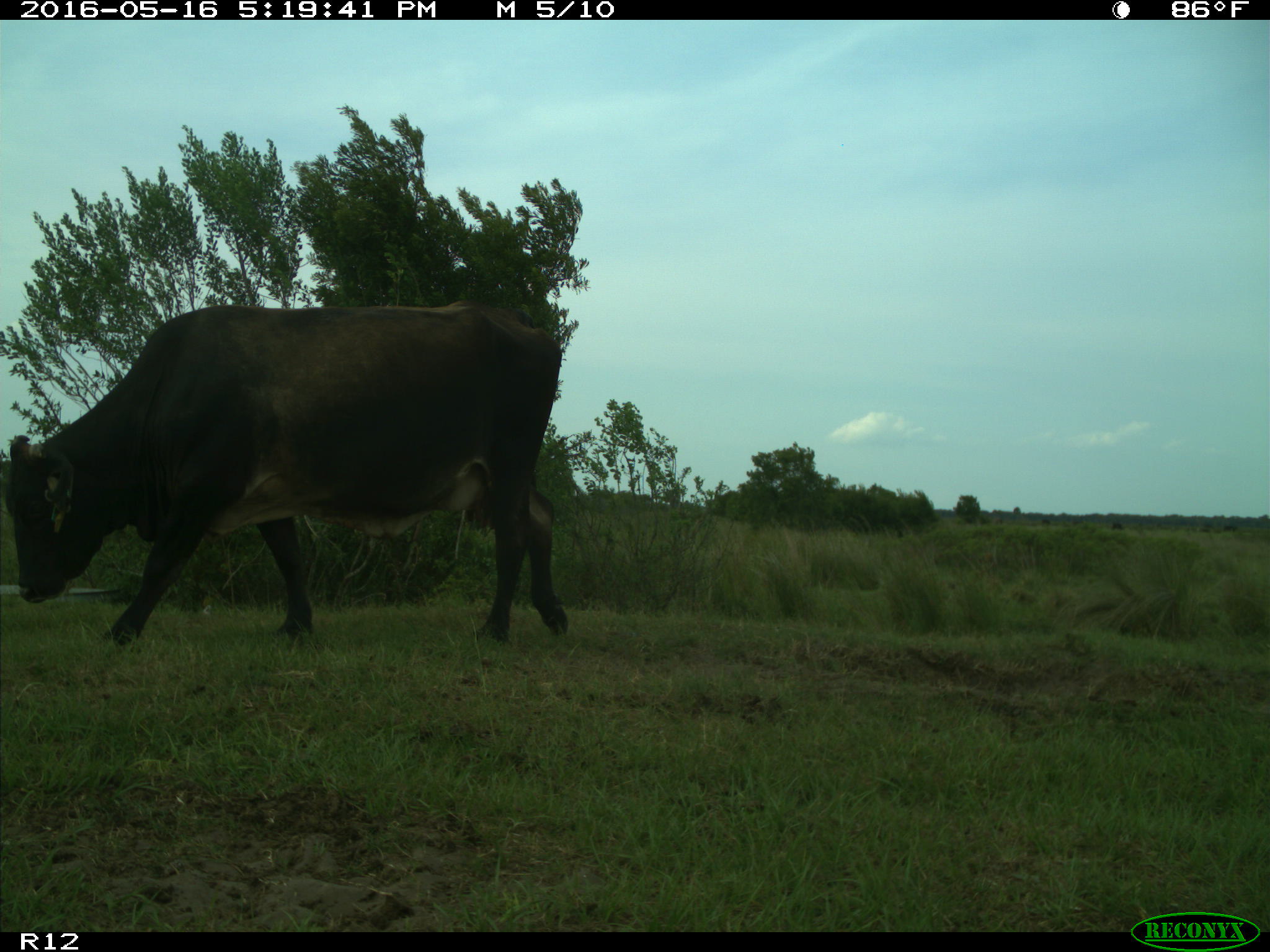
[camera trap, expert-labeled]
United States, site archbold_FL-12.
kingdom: Animalia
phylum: Chordata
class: Mammalia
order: Artiodactyla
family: Bovidae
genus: Bos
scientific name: Bos taurus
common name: domestic cow